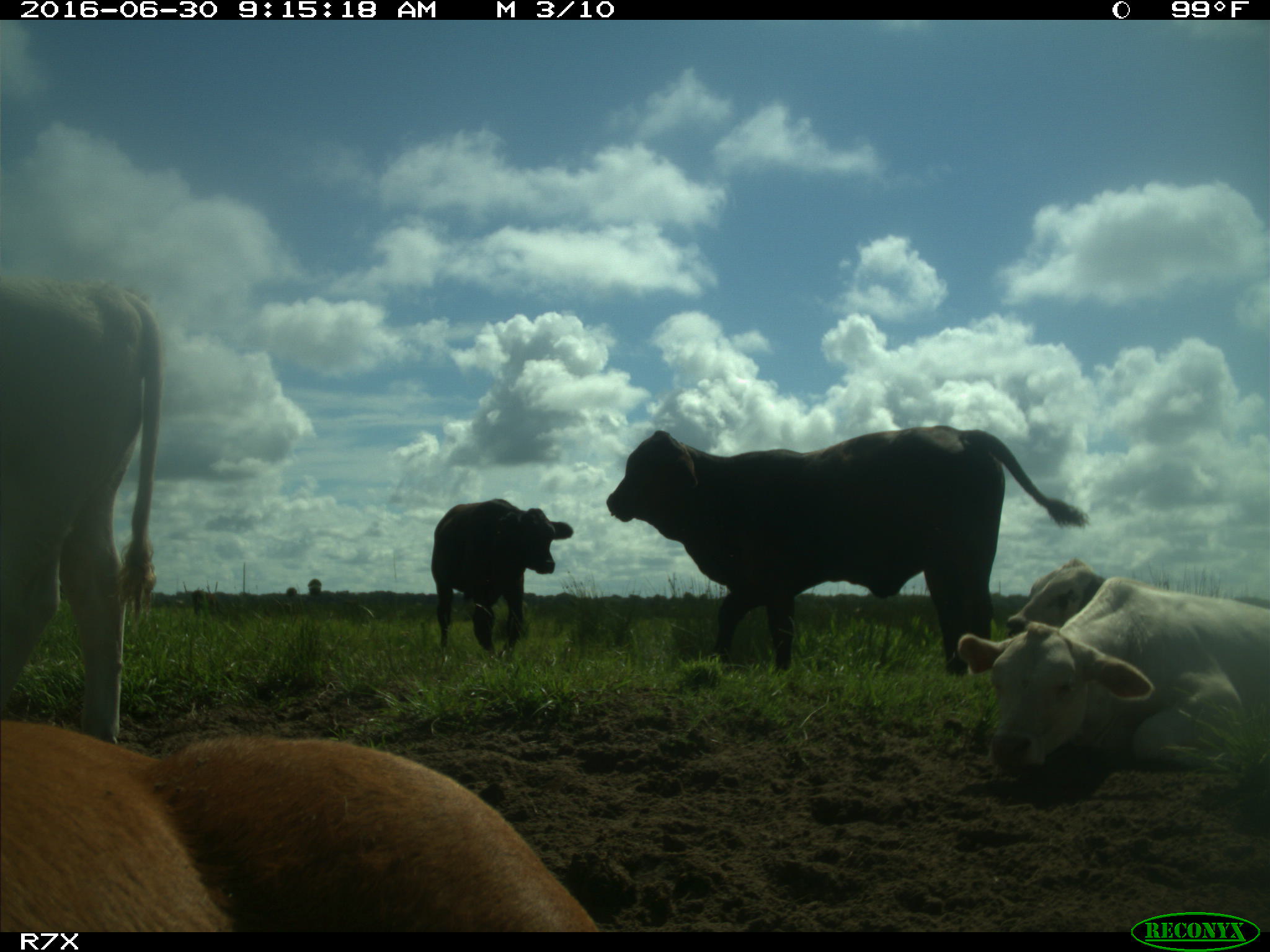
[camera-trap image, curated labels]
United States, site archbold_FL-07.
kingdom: Animalia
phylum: Chordata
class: Mammalia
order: Artiodactyla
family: Bovidae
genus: Bos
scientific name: Bos taurus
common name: domestic cow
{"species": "Bos taurus (domestic cow)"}